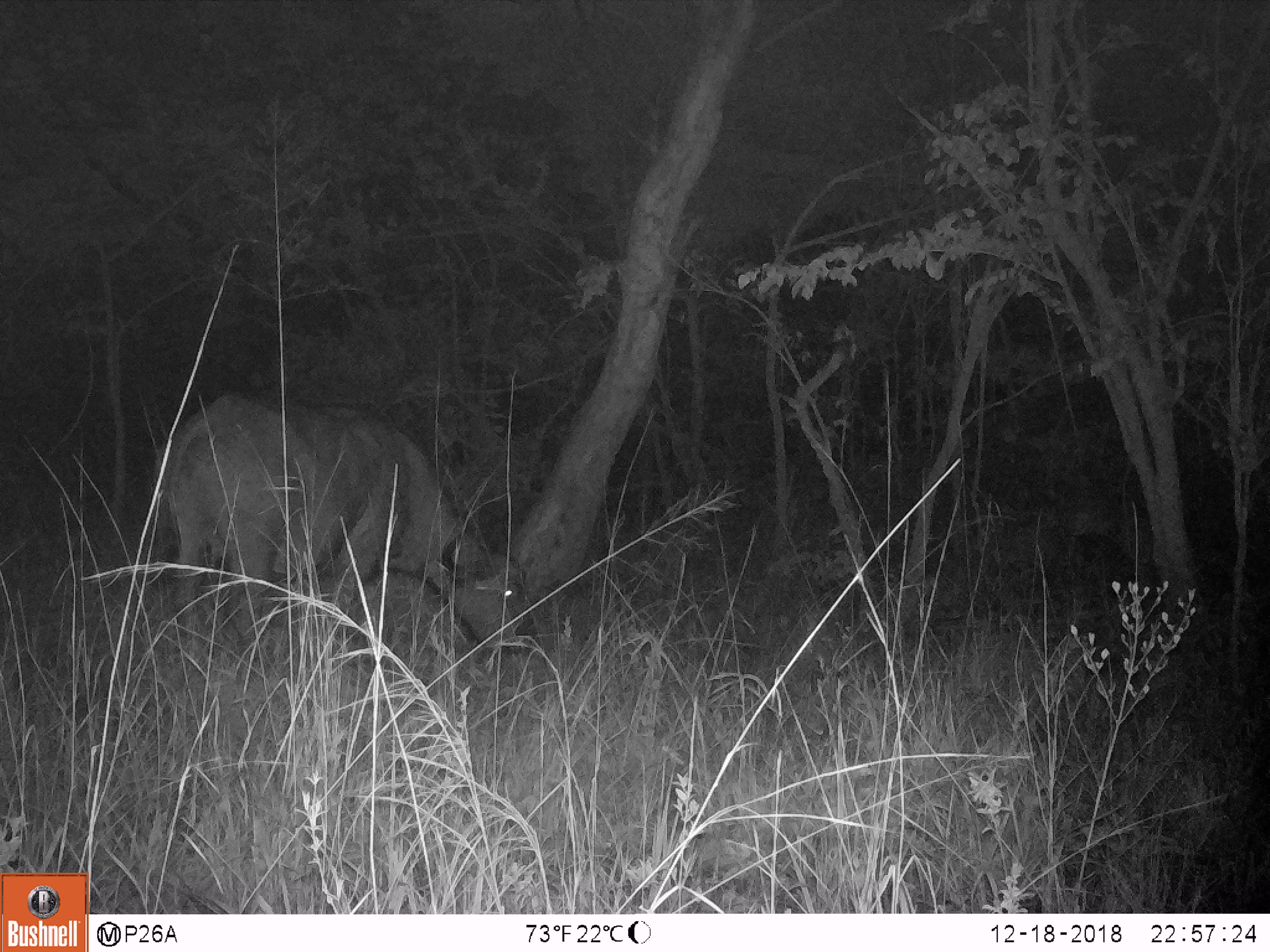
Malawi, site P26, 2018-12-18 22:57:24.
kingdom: Animalia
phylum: Chordata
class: Mammalia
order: Artiodactyla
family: Bovidae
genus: Syncerus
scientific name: Syncerus caffer caffer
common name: cape buffalo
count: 1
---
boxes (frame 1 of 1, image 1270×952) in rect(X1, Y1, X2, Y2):
cape buffalo: rect(131, 390, 531, 668)